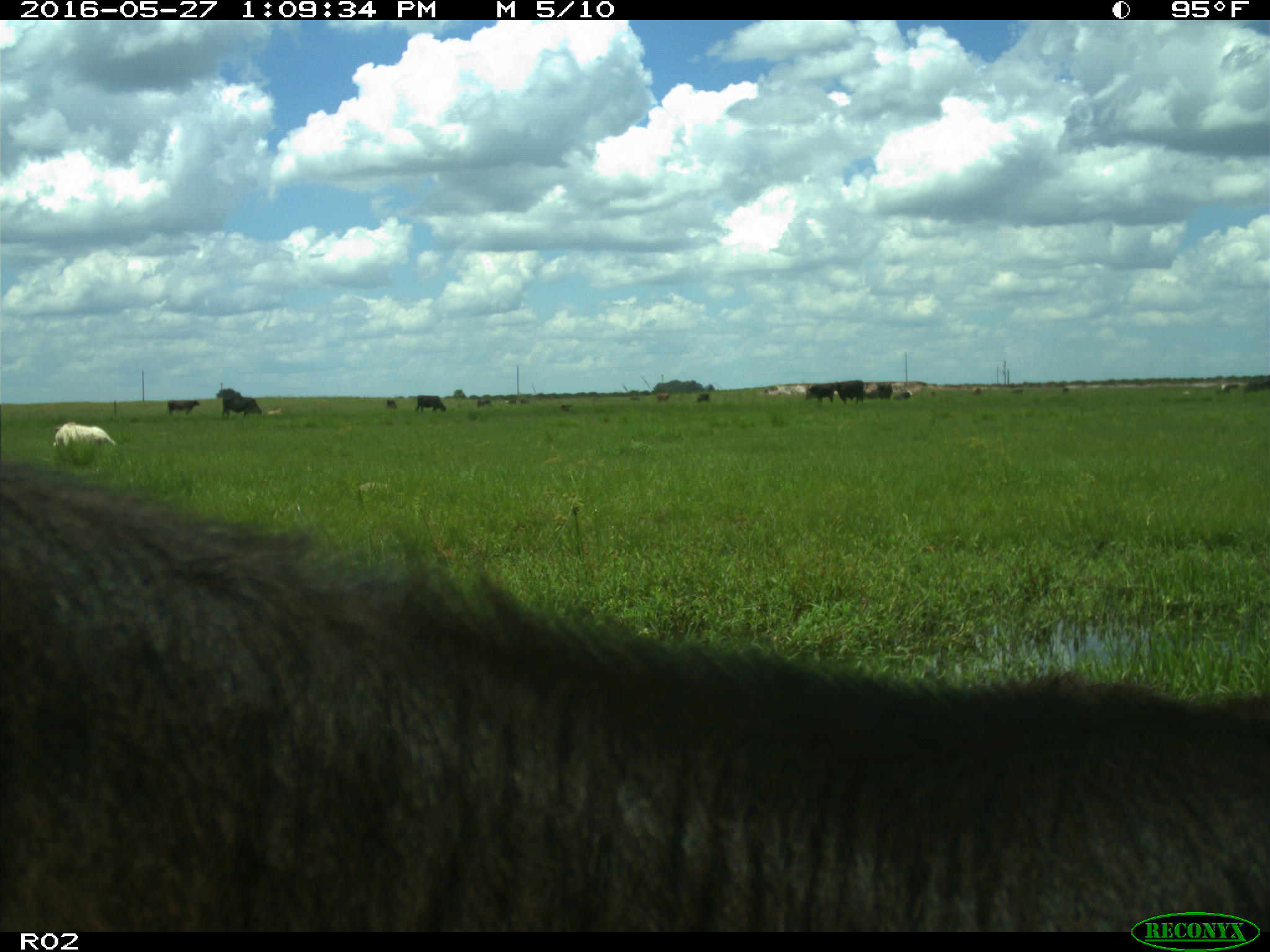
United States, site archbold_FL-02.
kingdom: Animalia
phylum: Chordata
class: Mammalia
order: Artiodactyla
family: Bovidae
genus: Bos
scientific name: Bos taurus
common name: domestic cow